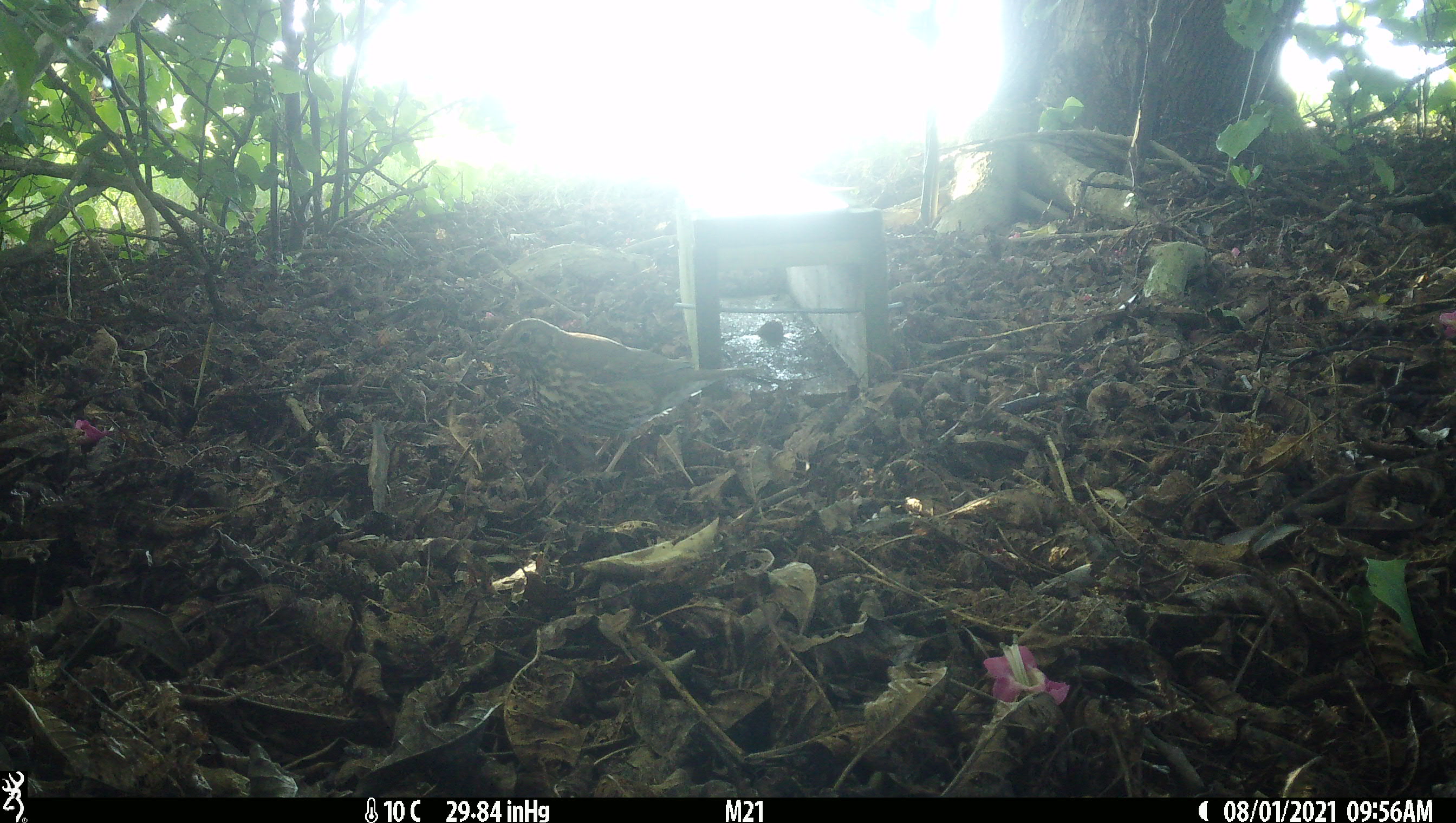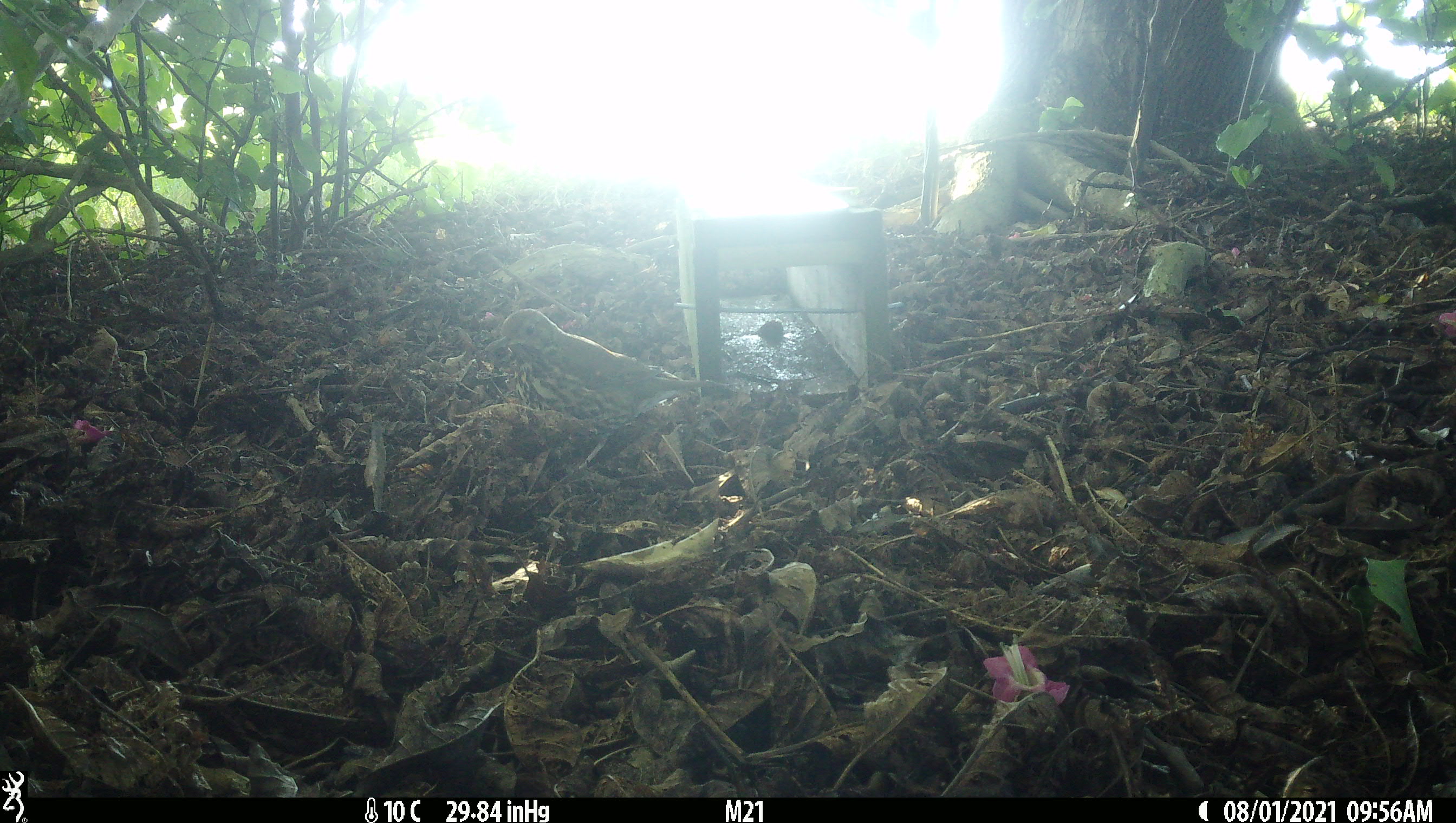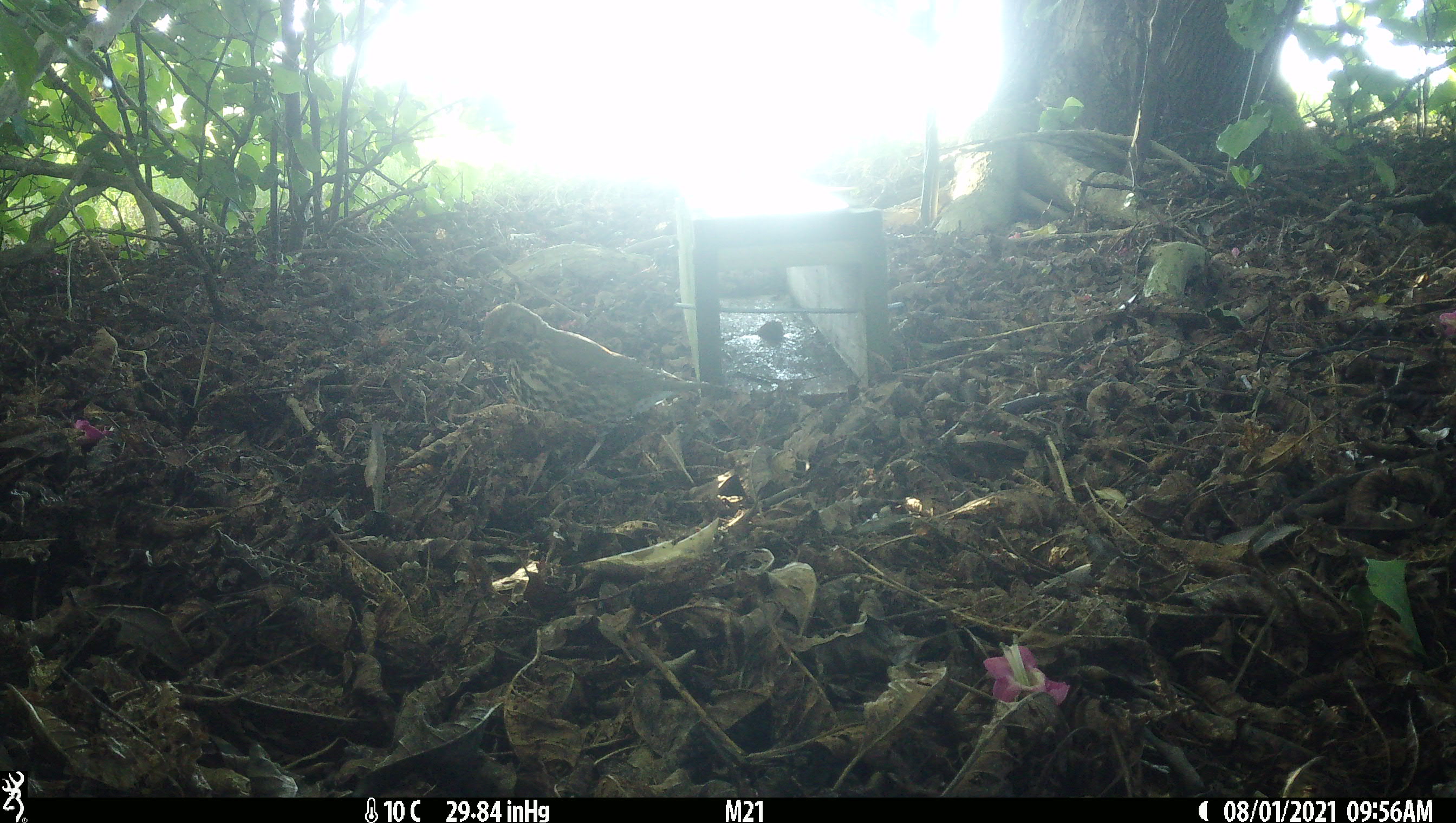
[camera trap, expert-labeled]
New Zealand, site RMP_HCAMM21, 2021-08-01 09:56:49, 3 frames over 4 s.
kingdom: Animalia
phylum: Chordata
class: Aves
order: Passeriformes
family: Turdidae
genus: Turdus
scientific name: Turdus philomelos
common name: song thrush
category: thrush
Thrush (song thrush) (Turdus philomelos).